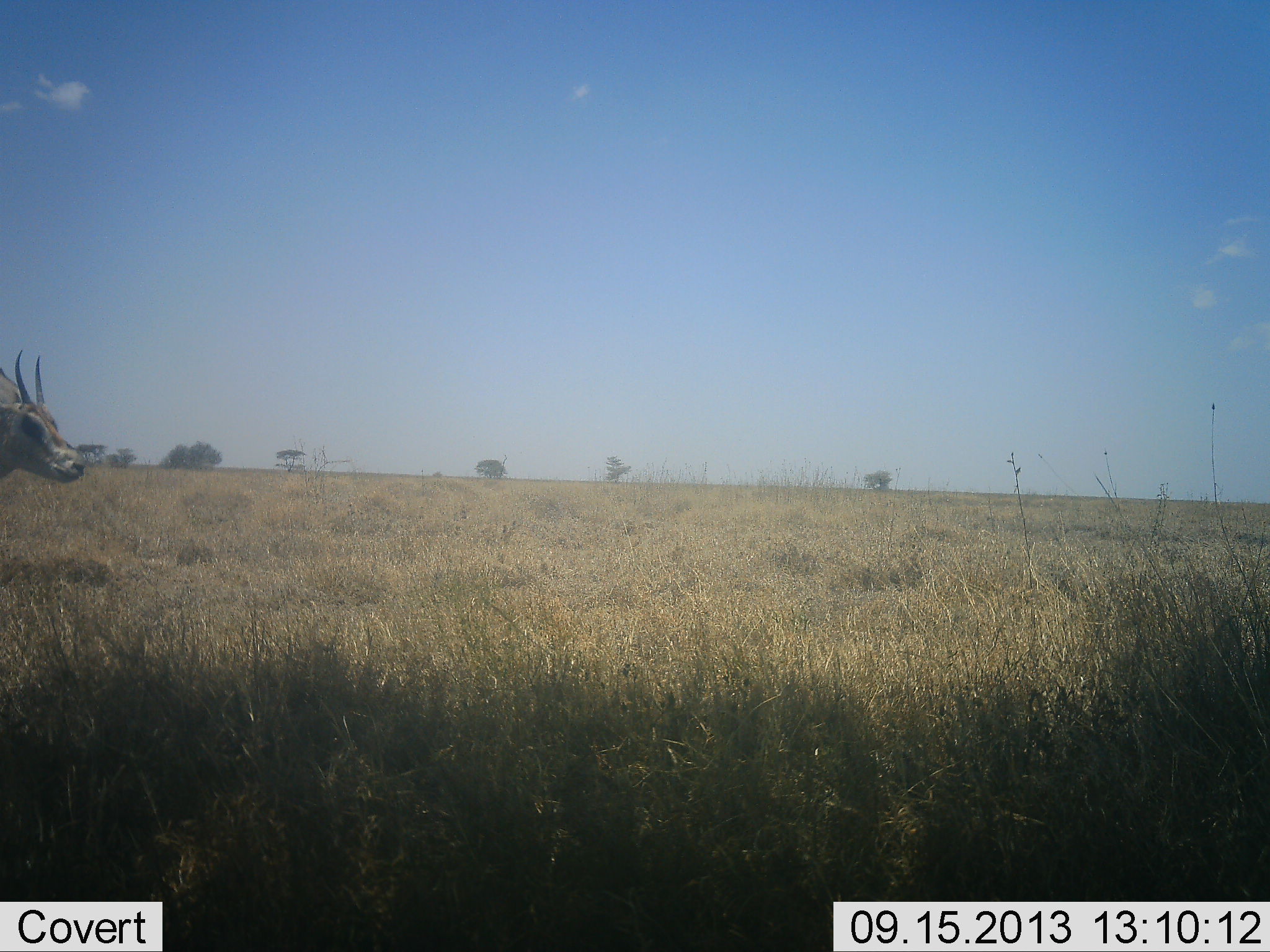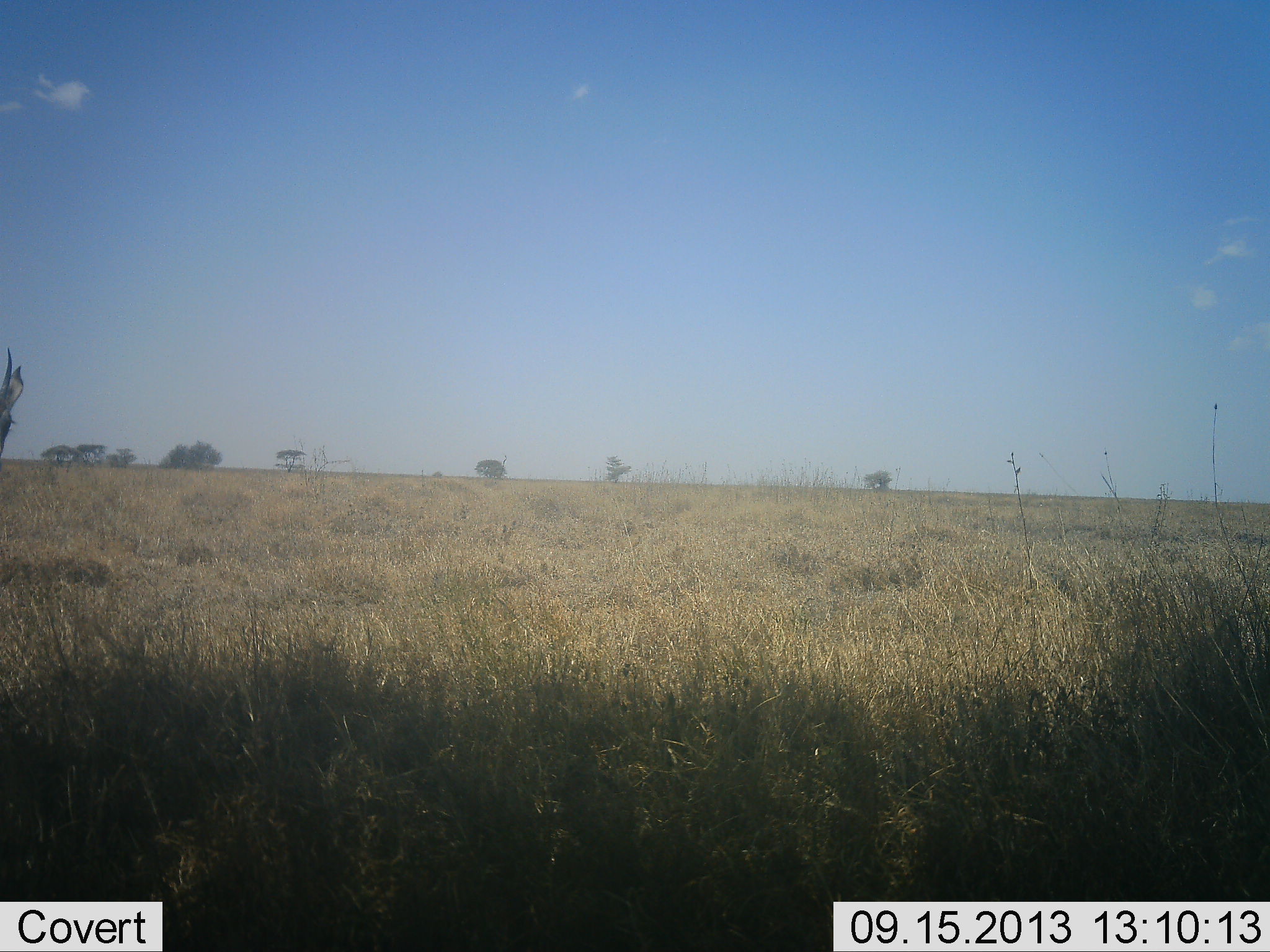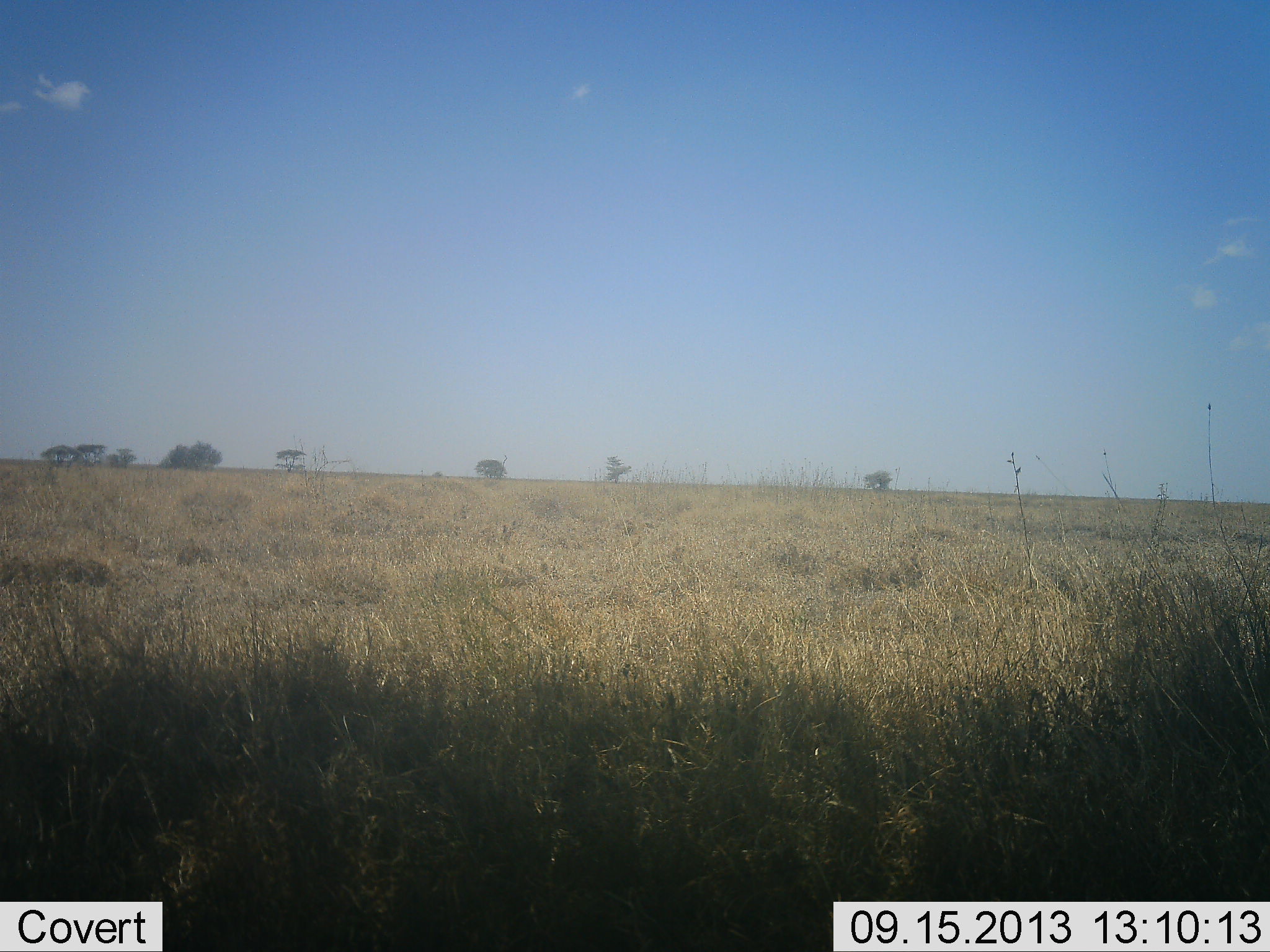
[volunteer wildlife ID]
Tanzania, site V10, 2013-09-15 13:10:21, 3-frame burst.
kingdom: Animalia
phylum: Chordata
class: Mammalia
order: Artiodactyla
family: Bovidae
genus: Nanger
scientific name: Nanger granti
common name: grant's gazelle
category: gazellegrants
Gazellegrants (grant's gazelle) (Nanger granti), count 1. Behavior (volunteer vote fractions): standing 75%, resting 0%, moving 25%, interacting 0%. Young present (vote fraction): 0%. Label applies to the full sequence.